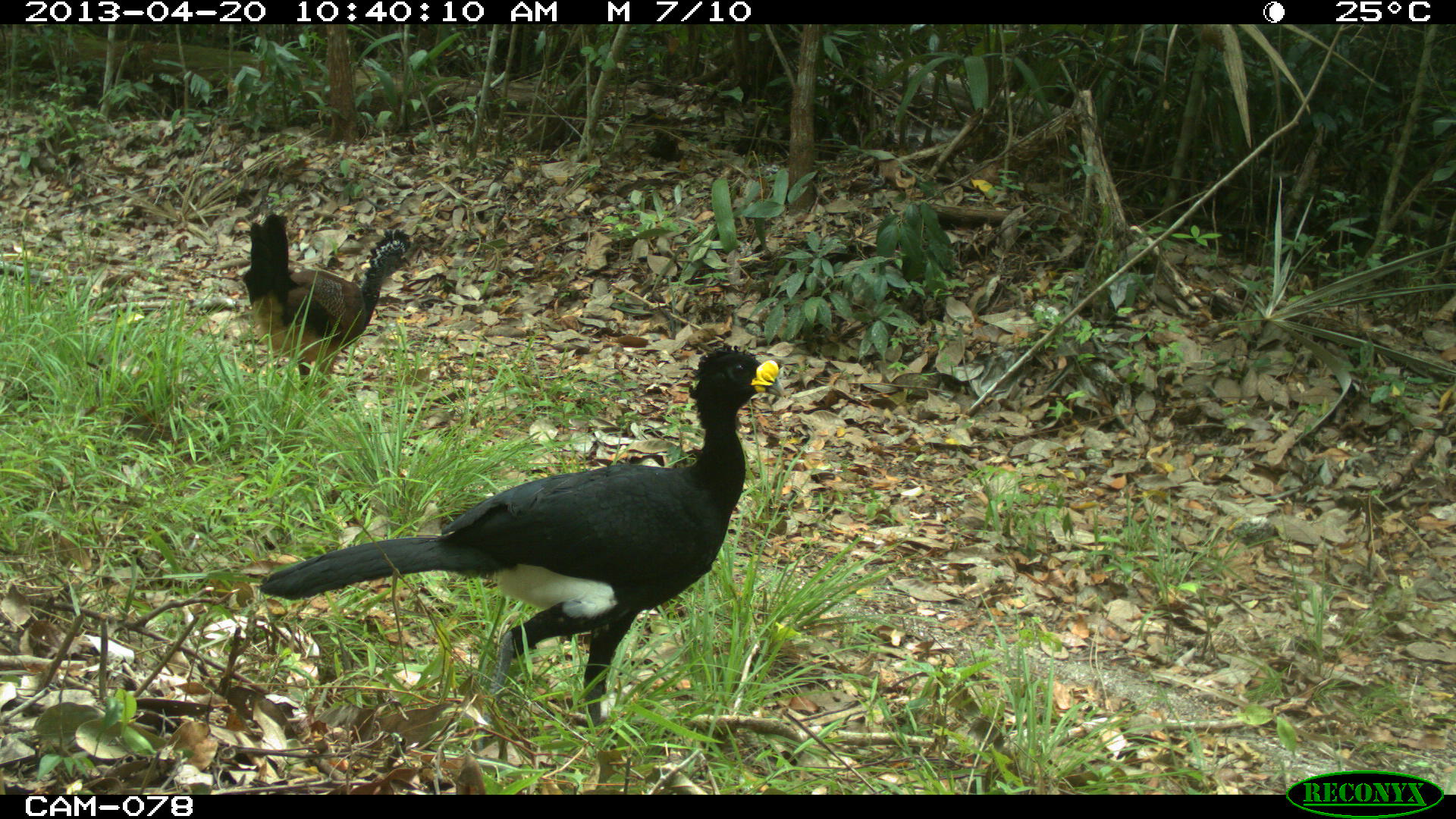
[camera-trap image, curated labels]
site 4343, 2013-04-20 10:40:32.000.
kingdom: Animalia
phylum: Chordata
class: Aves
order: Galliformes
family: Cracidae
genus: Crax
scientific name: Crax rubra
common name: great curassow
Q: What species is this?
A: Crax rubra (great curassow).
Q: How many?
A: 2.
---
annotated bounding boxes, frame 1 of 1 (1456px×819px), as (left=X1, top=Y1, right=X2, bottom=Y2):
crax rubra: (left=254, top=316, right=782, bottom=771); (left=233, top=212, right=415, bottom=402)